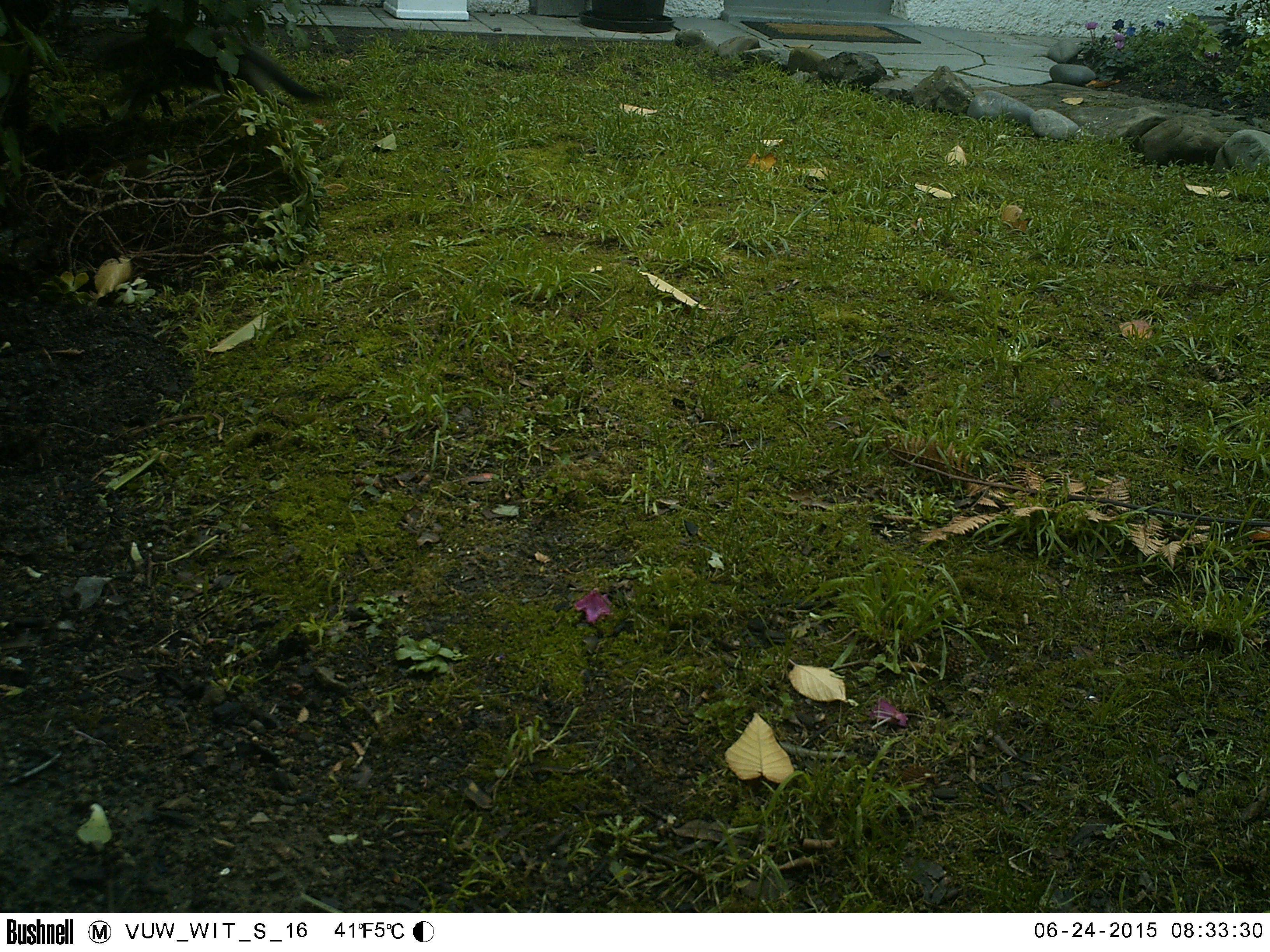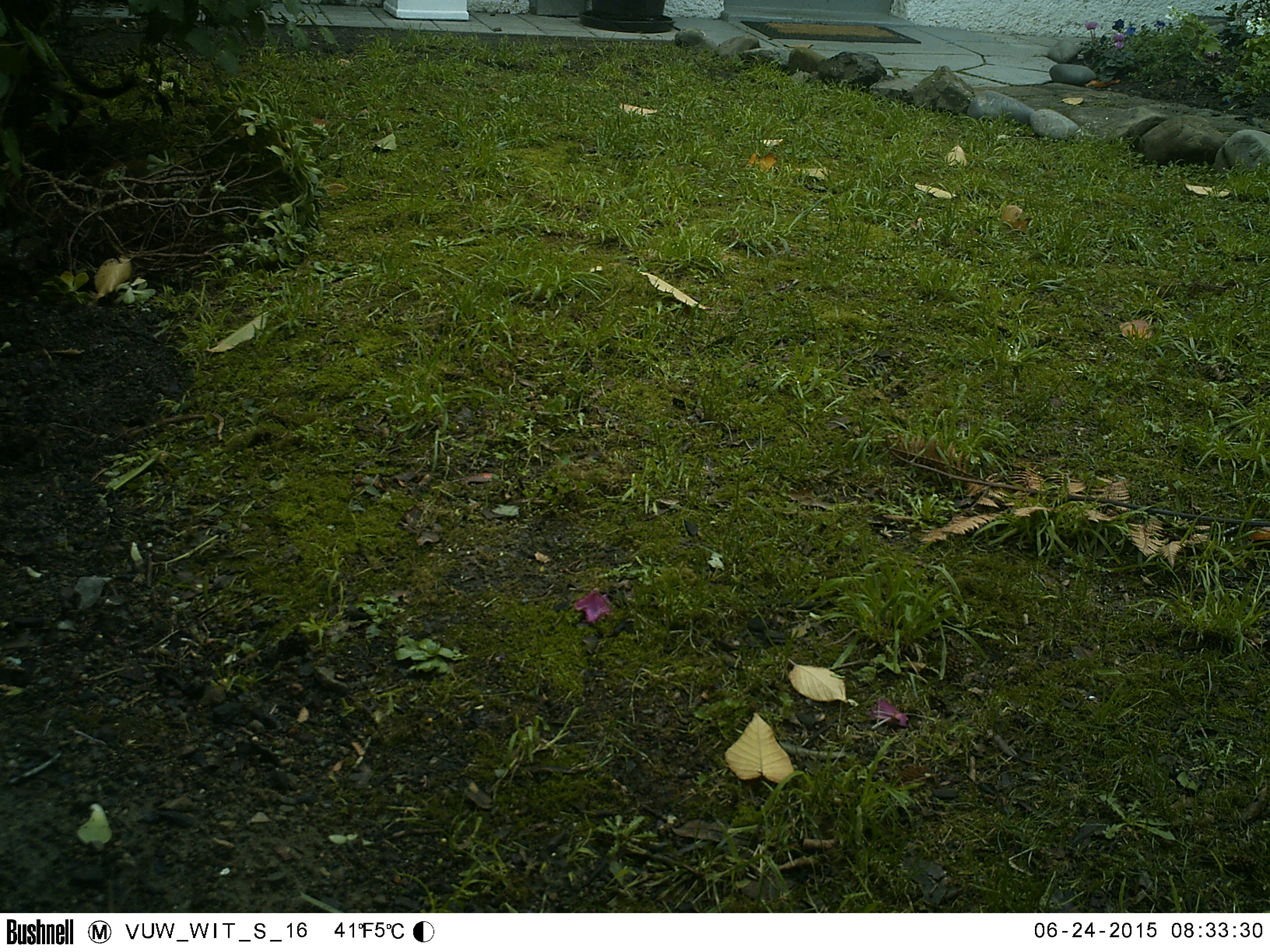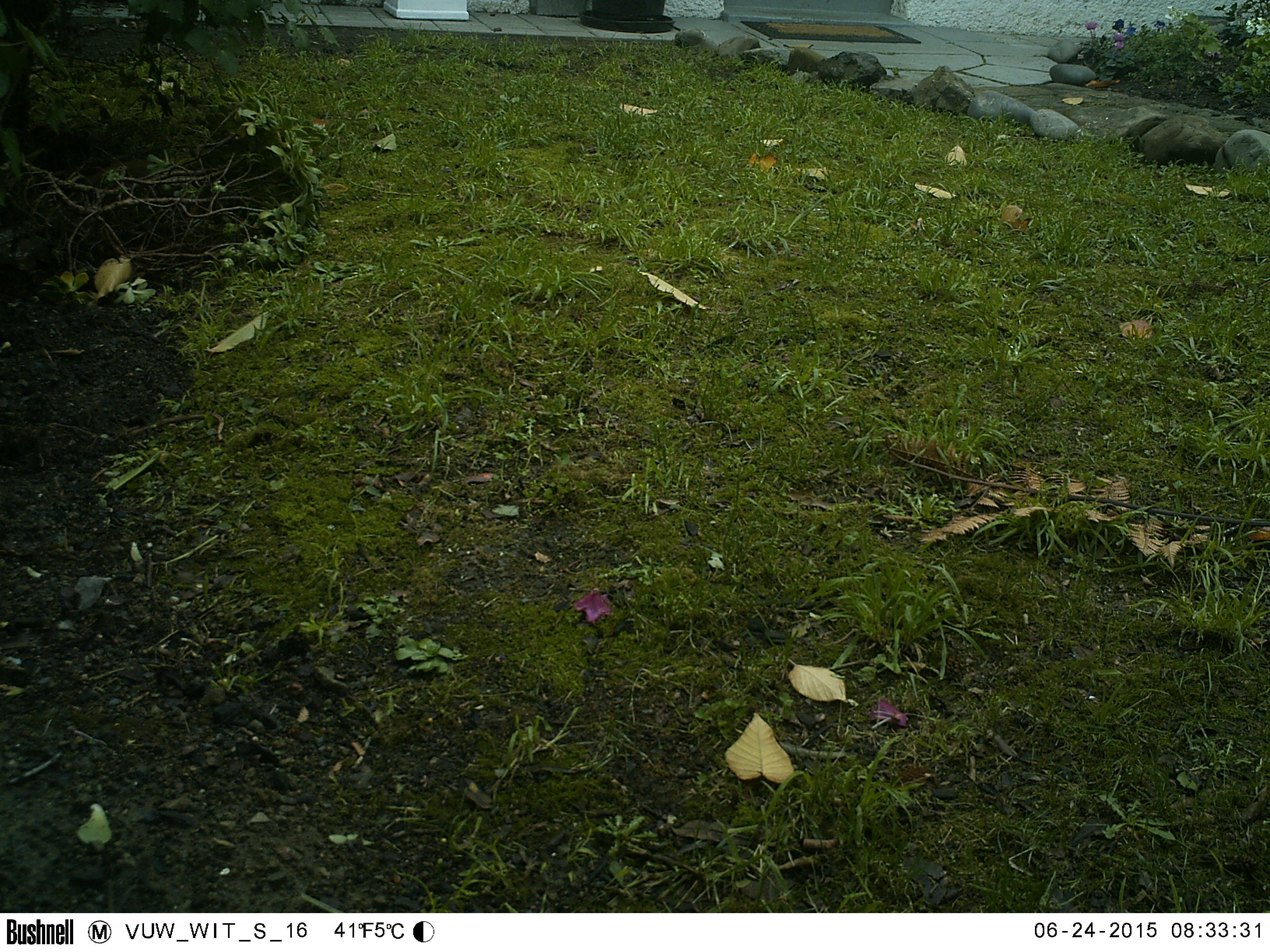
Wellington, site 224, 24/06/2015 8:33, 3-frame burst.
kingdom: Animalia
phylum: Chordata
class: Mammalia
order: Carnivora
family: Felidae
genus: Felis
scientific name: Felis catus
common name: cat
Cat (Felis catus).